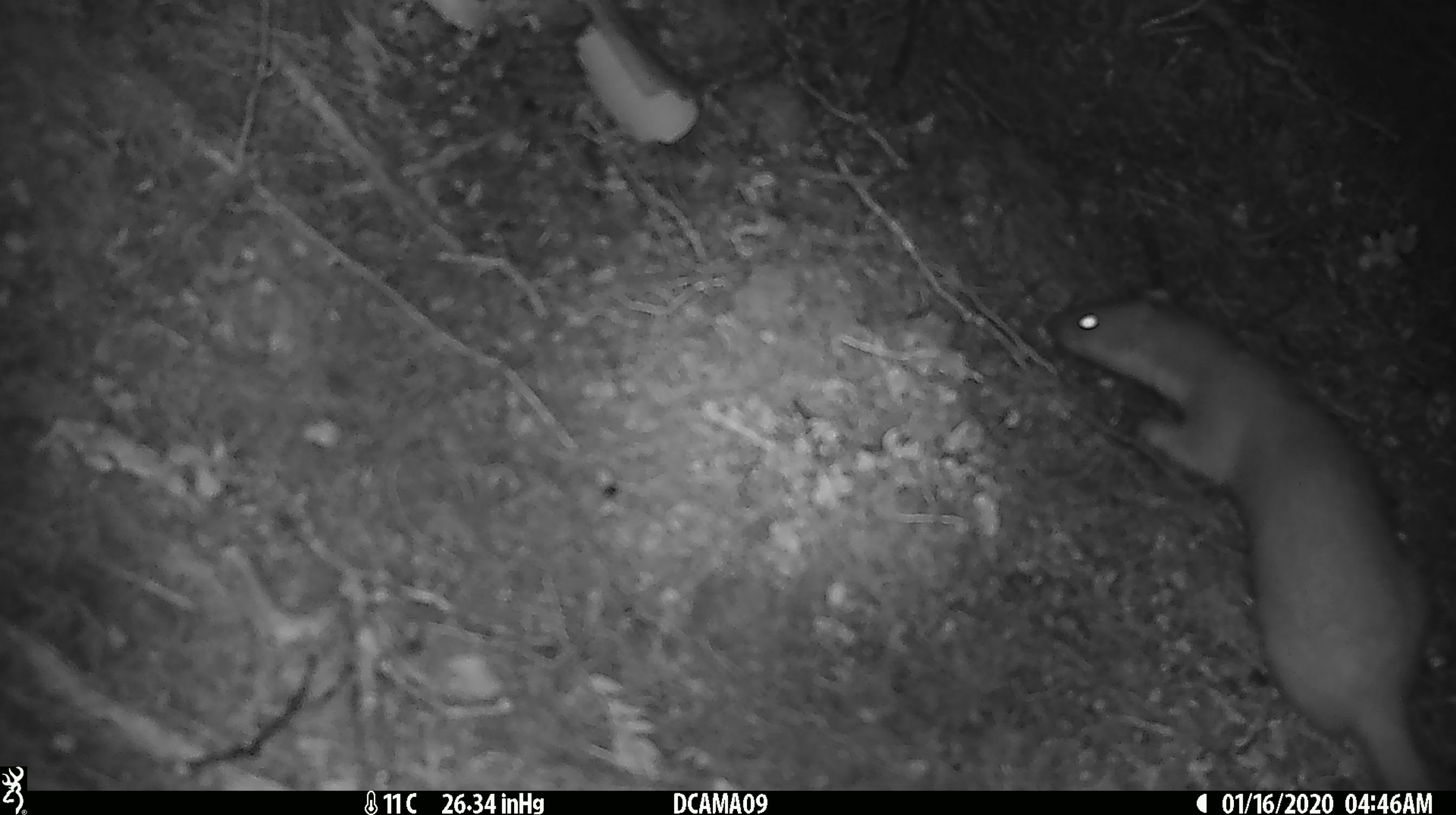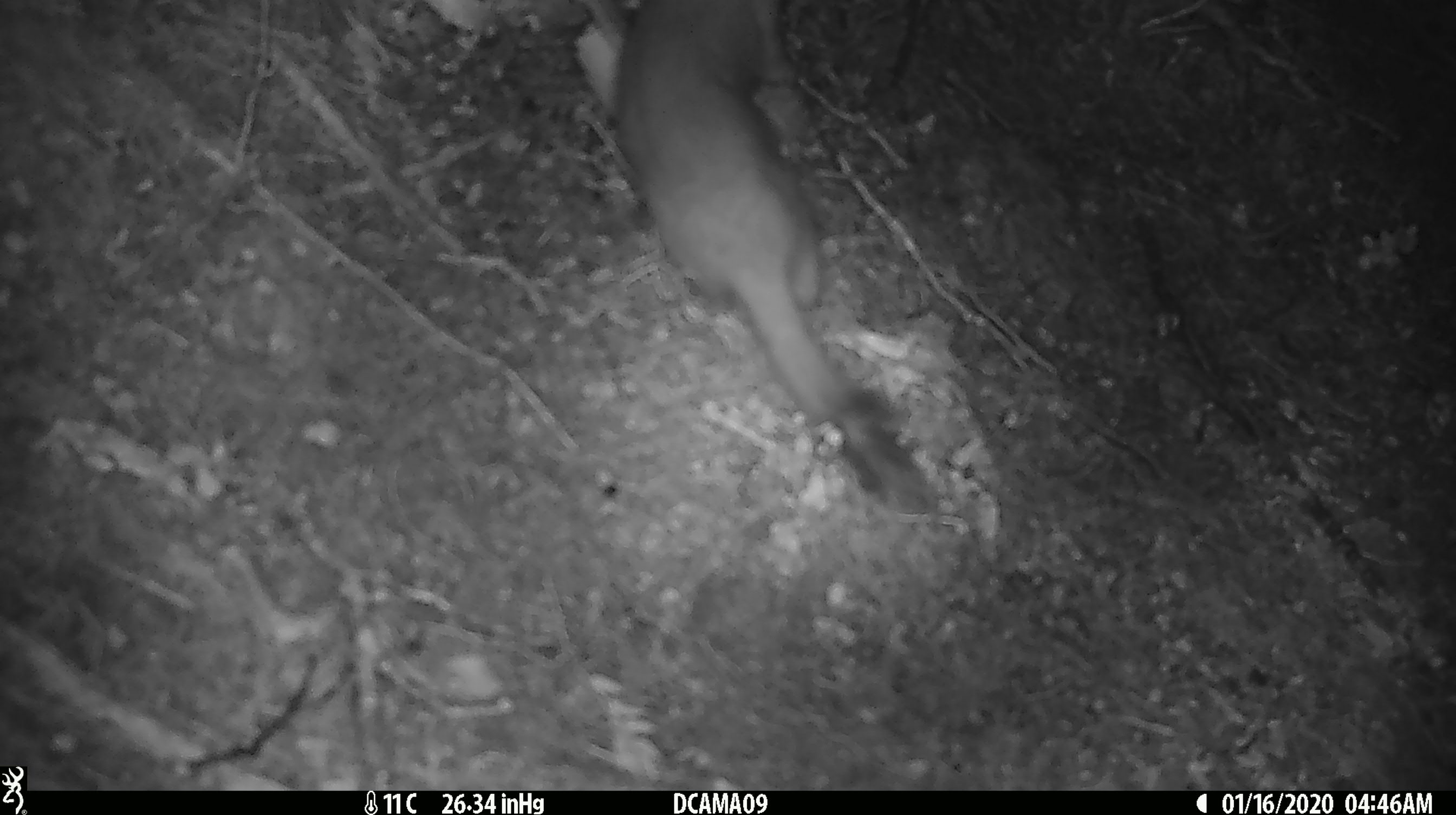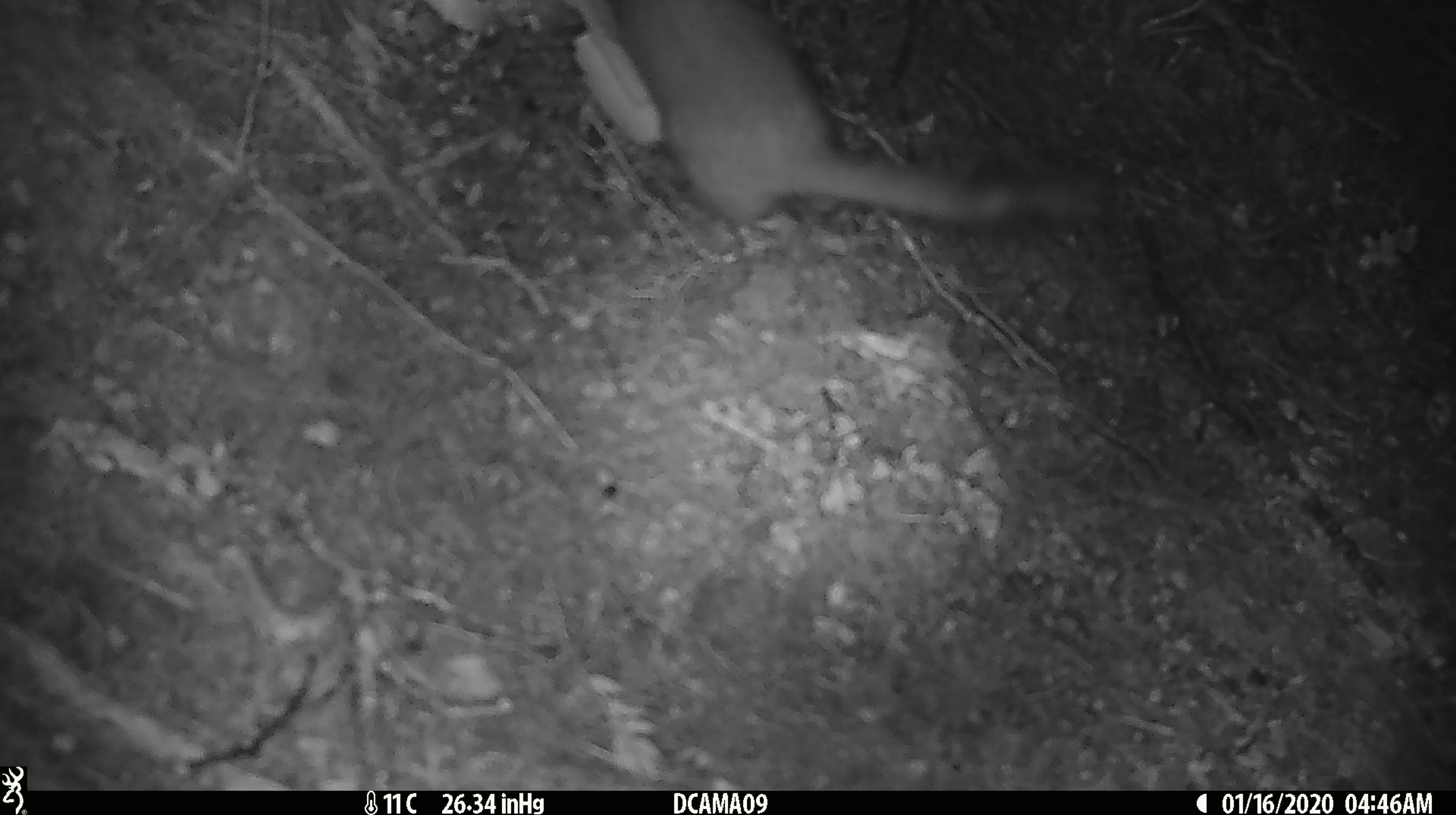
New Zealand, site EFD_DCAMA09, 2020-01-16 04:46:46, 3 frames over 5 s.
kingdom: Animalia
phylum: Chordata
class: Mammalia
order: Carnivora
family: Mustelidae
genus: Mustela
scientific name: Mustela erminea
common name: stoat